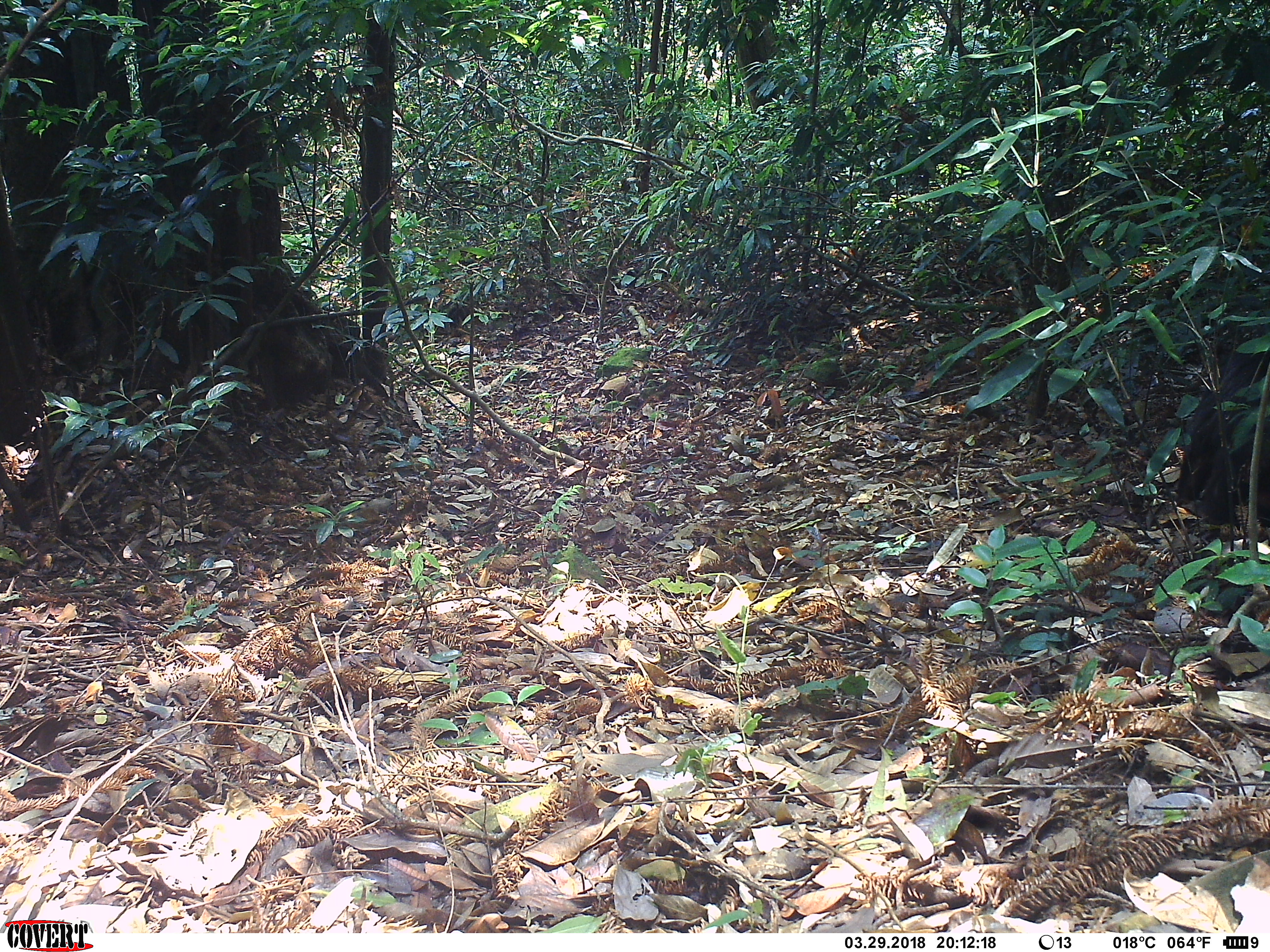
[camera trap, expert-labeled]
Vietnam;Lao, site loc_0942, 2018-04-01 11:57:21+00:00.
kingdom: Animalia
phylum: Chordata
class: Mammalia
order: Primates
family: Cercopithecidae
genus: Macaca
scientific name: Macaca arctoides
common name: stump-tailed macaque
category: stump tailed macaque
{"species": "stump tailed macaque (stump-tailed macaque) (Macaca arctoides)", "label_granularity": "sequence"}